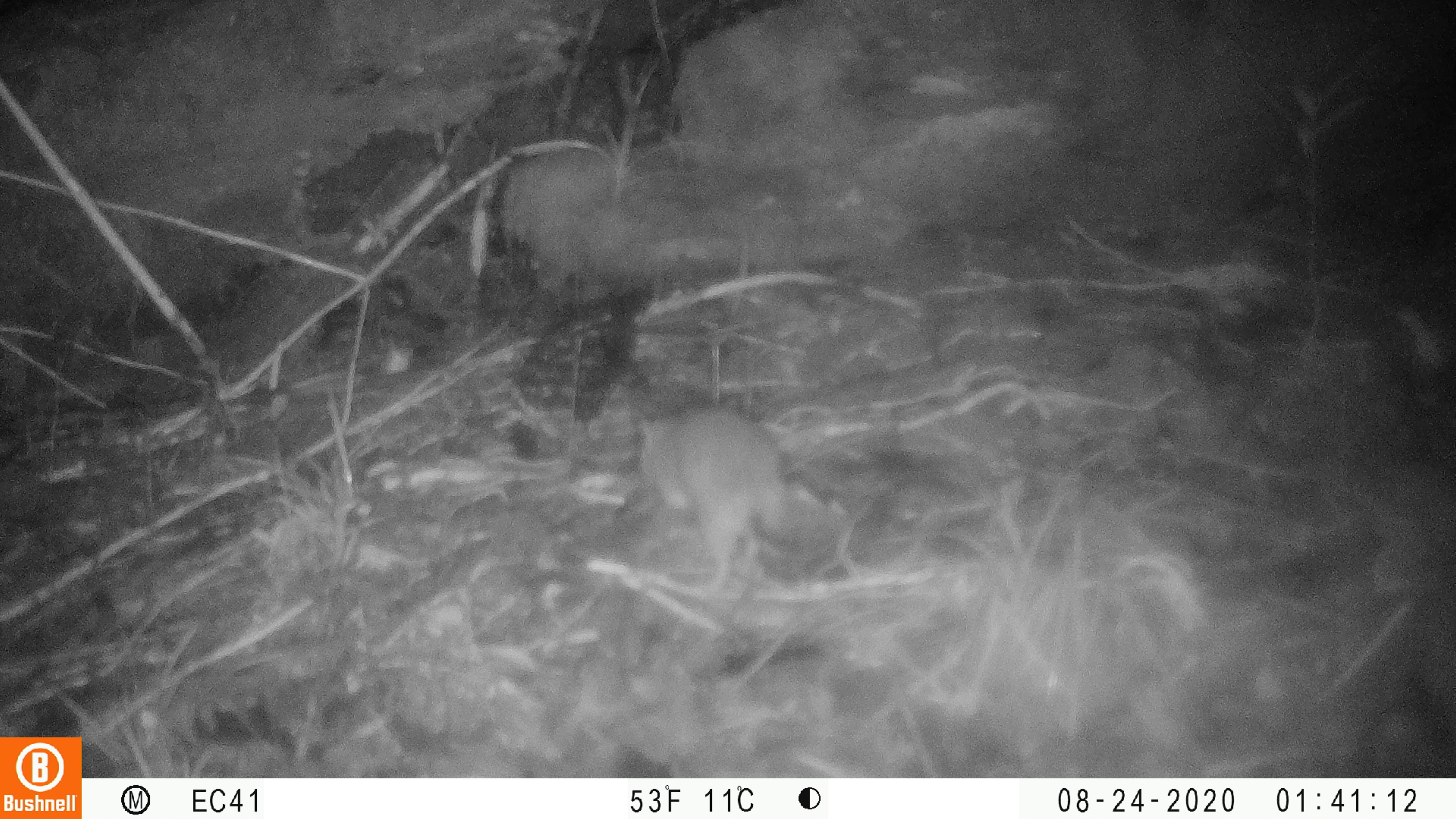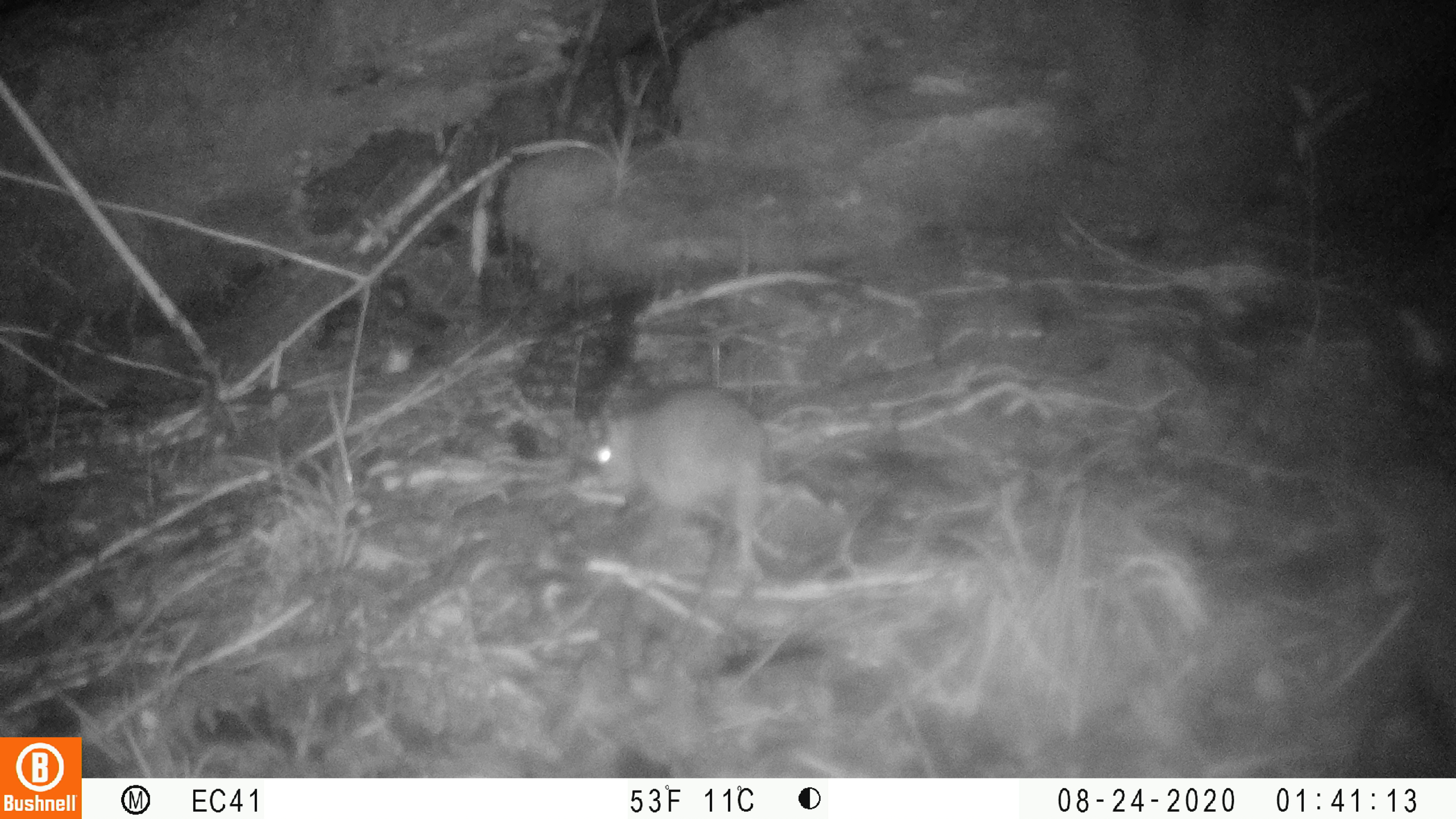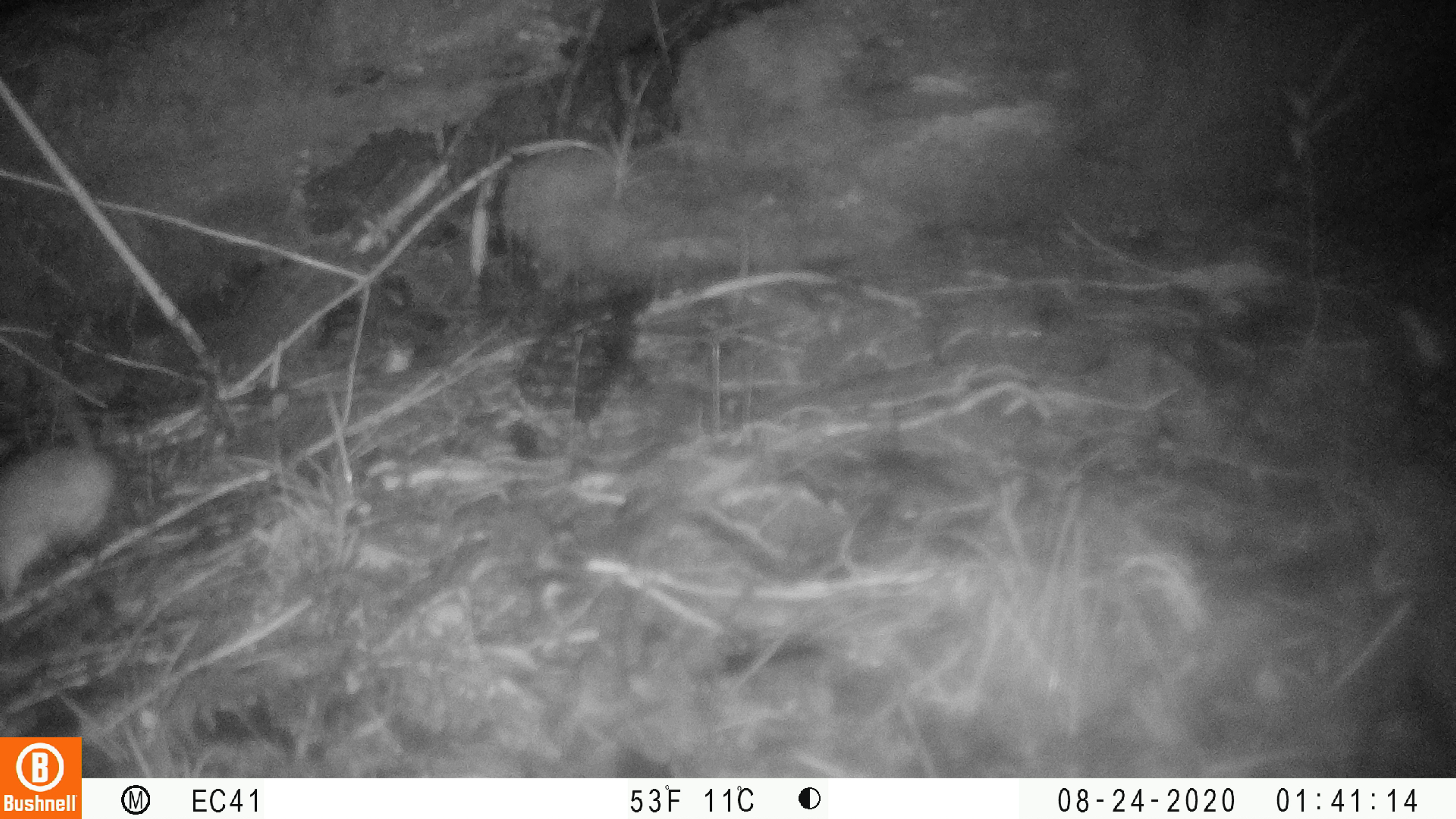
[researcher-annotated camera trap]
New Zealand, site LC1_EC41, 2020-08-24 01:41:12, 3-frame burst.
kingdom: Animalia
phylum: Chordata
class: Mammalia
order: Rodentia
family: Muridae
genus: Rattus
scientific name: Rattus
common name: rat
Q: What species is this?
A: Rat (Rattus).